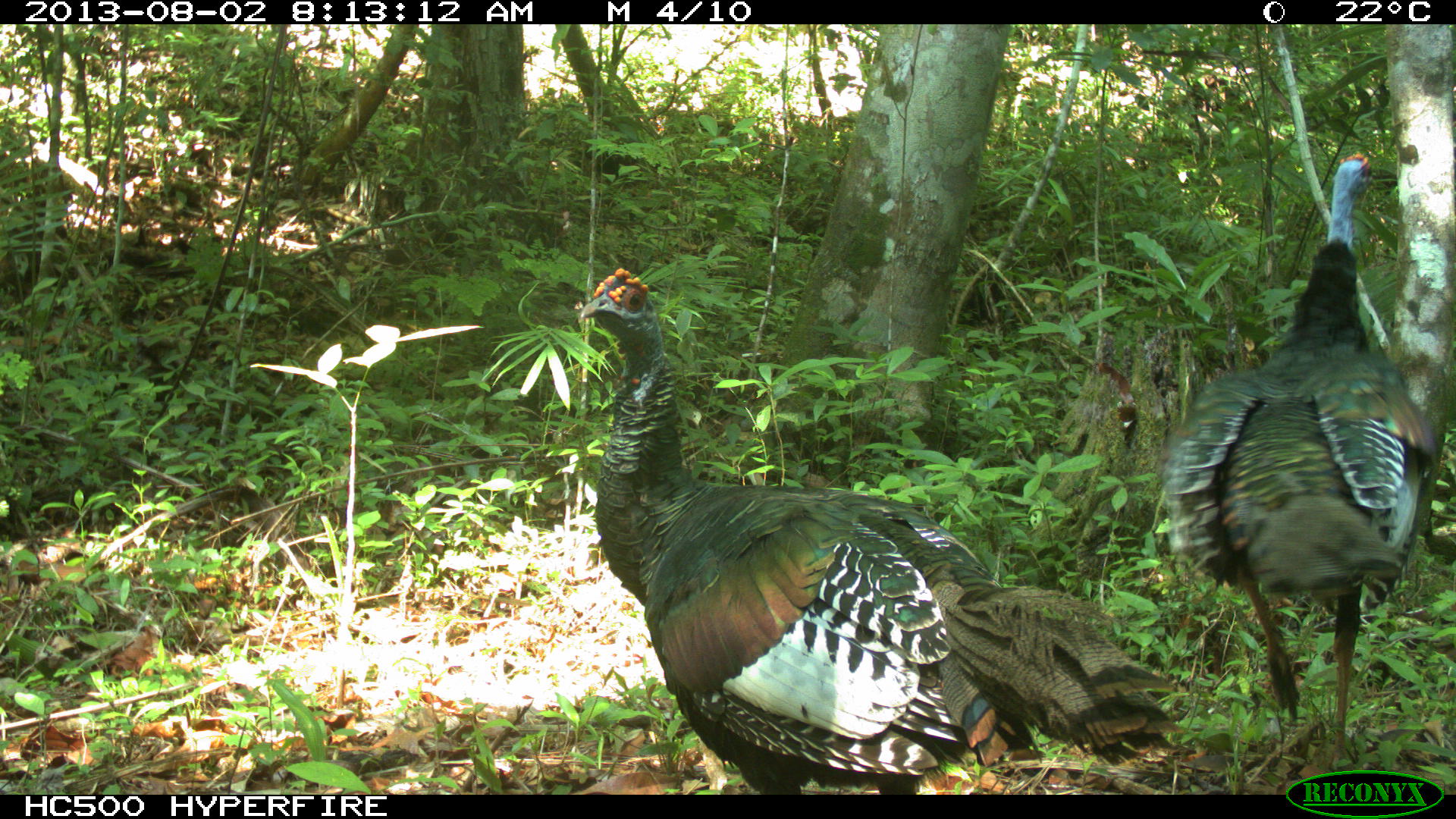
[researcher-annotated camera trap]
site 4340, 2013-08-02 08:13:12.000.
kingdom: Animalia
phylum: Chordata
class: Aves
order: Galliformes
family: Phasianidae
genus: Meleagris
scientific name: Meleagris ocellata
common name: ocellated turkey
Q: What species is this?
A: Meleagris ocellata (ocellated turkey).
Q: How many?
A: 2.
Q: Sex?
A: Male.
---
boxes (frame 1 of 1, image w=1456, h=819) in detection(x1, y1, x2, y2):
meleagris ocellata: detection(579, 265, 1184, 791); detection(1162, 148, 1447, 764)